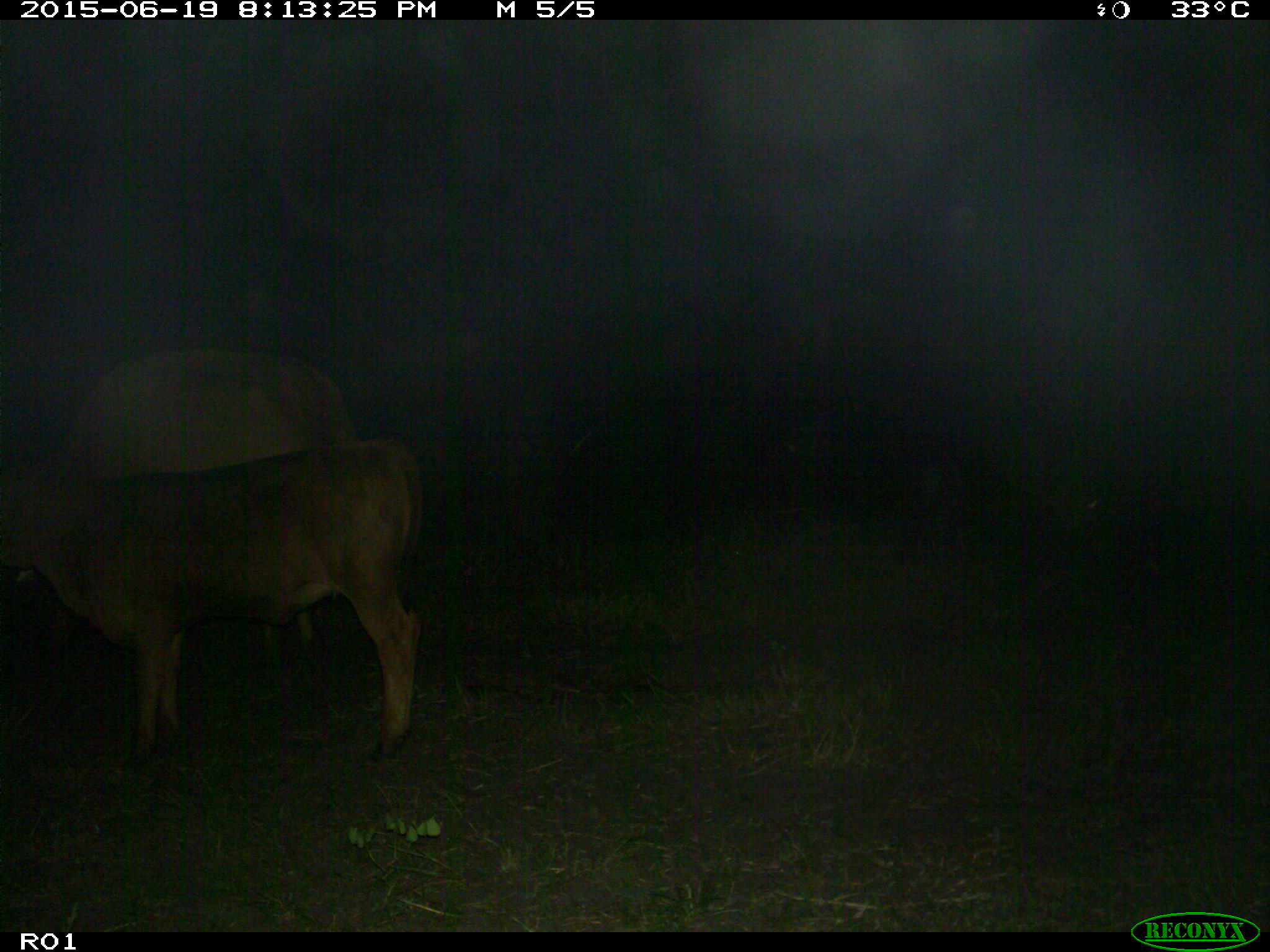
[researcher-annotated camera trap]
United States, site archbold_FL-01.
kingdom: Animalia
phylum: Chordata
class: Mammalia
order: Artiodactyla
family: Bovidae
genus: Bos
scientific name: Bos taurus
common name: domestic cow